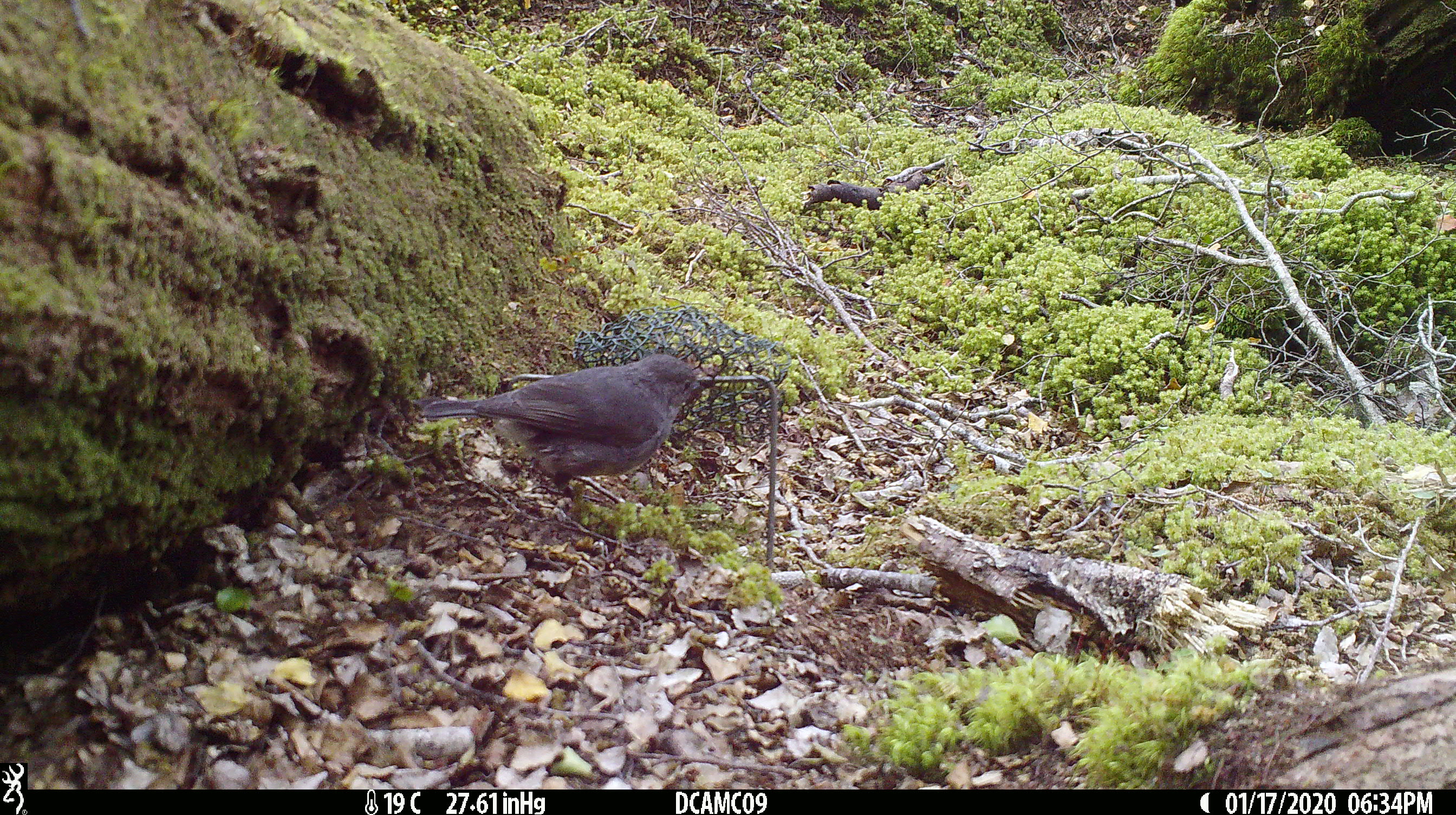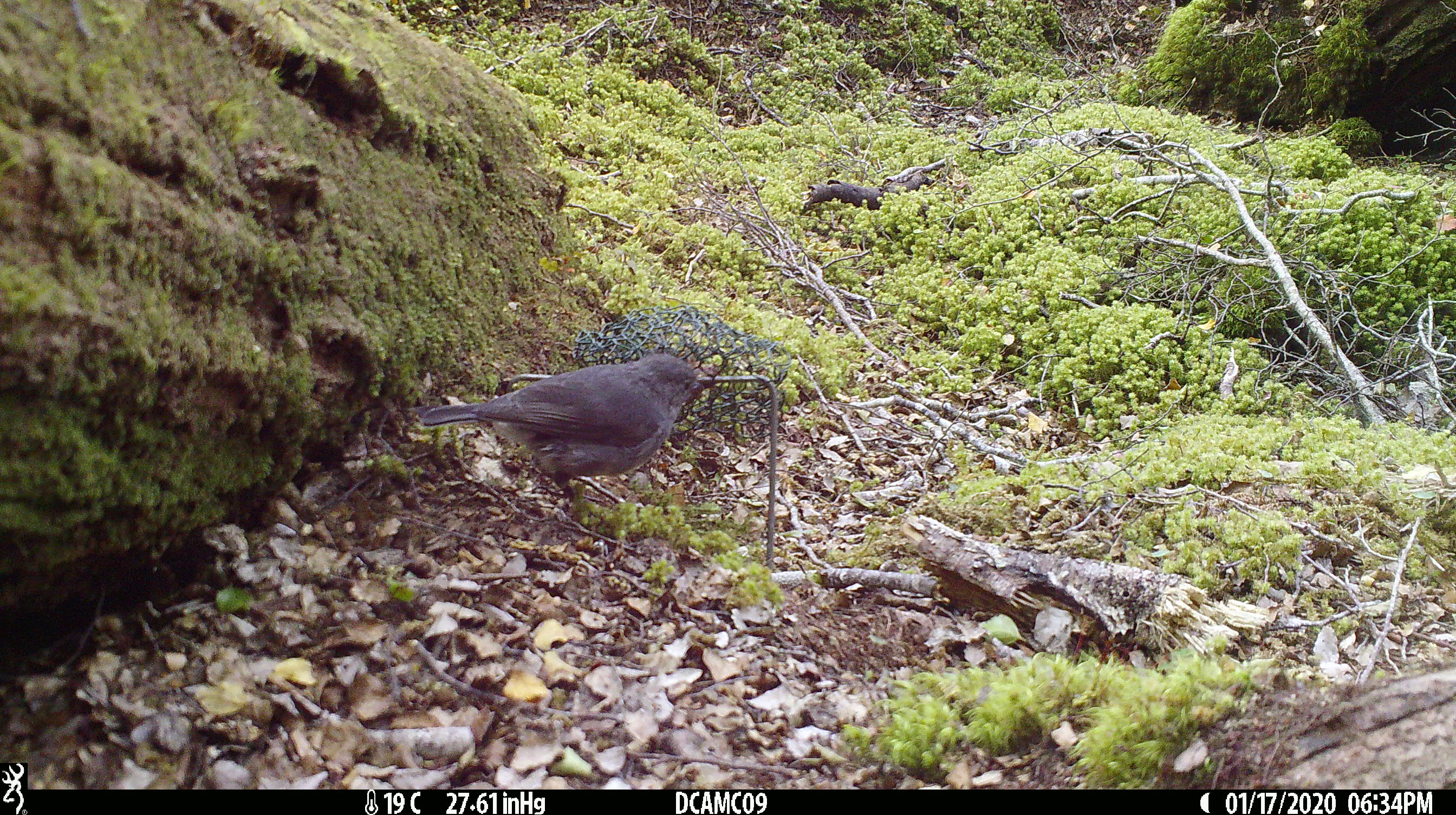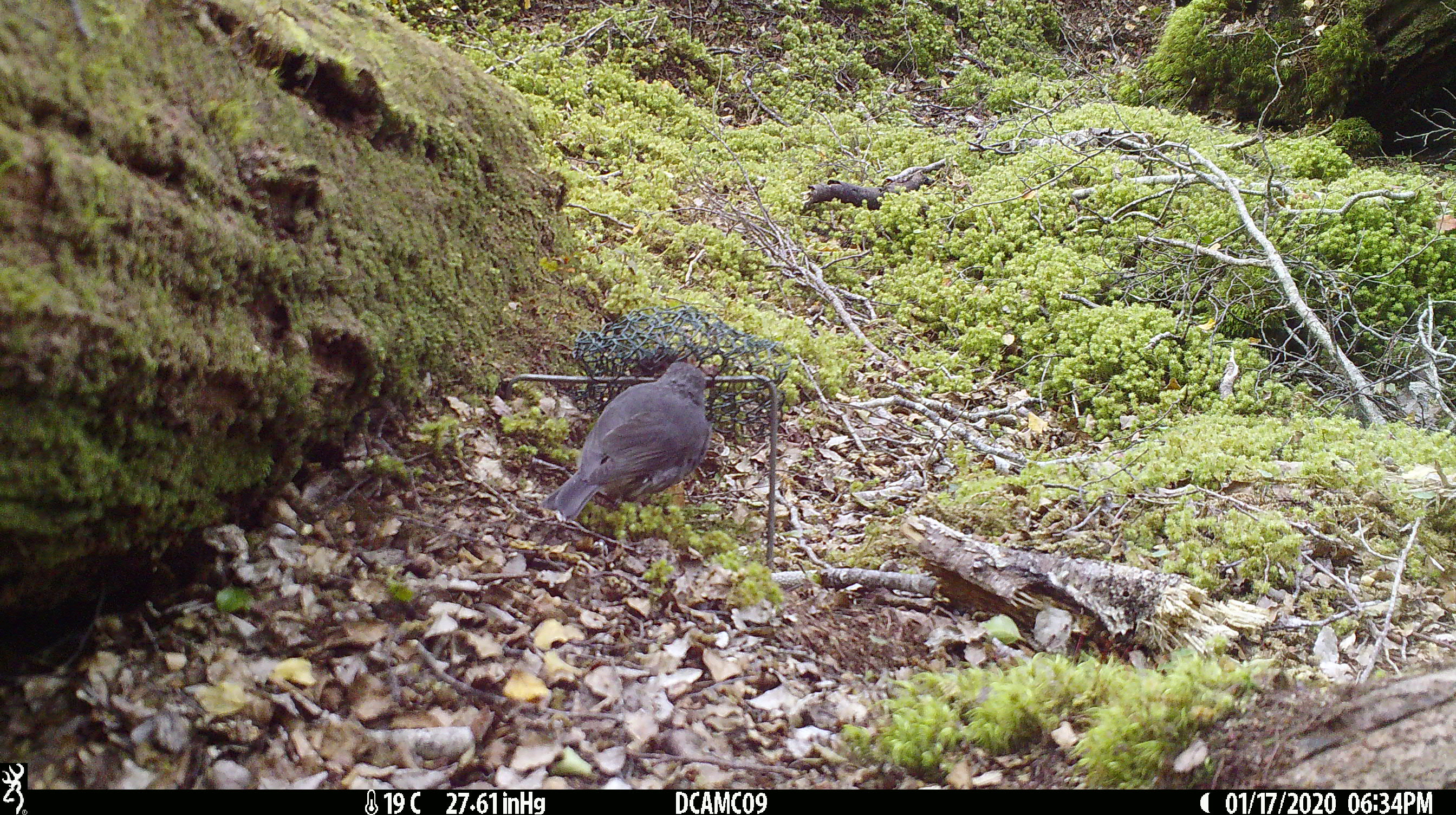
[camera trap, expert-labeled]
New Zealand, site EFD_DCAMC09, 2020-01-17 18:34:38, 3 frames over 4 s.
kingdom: Animalia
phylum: Chordata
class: Aves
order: Passeriformes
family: Petroicidae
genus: Petroica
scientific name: Petroica australis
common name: new zealand robin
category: robin